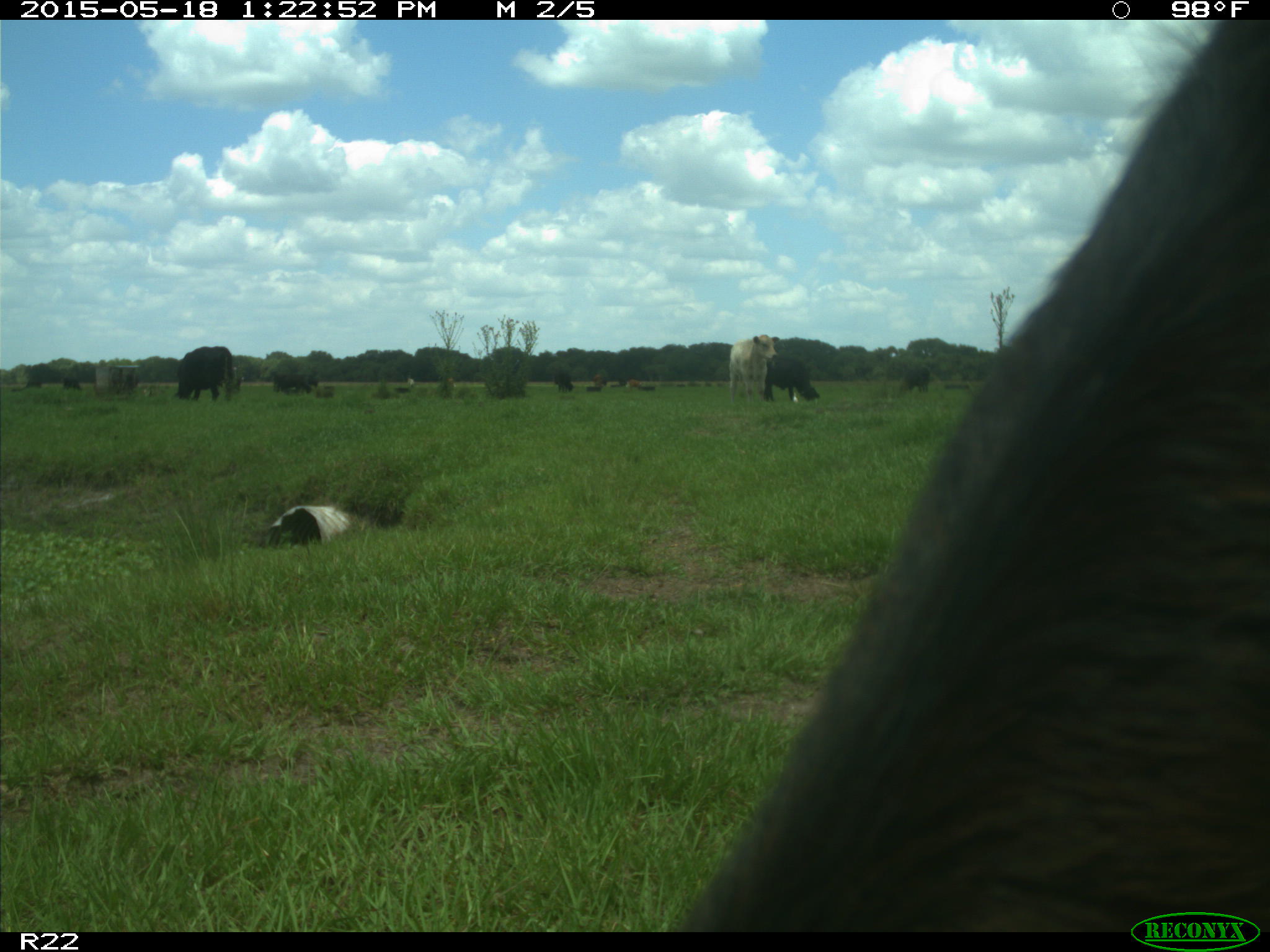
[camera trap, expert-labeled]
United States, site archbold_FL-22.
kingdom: Animalia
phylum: Chordata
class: Mammalia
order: Artiodactyla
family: Bovidae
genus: Bos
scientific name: Bos taurus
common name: domestic cow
Bos taurus (domestic cow).